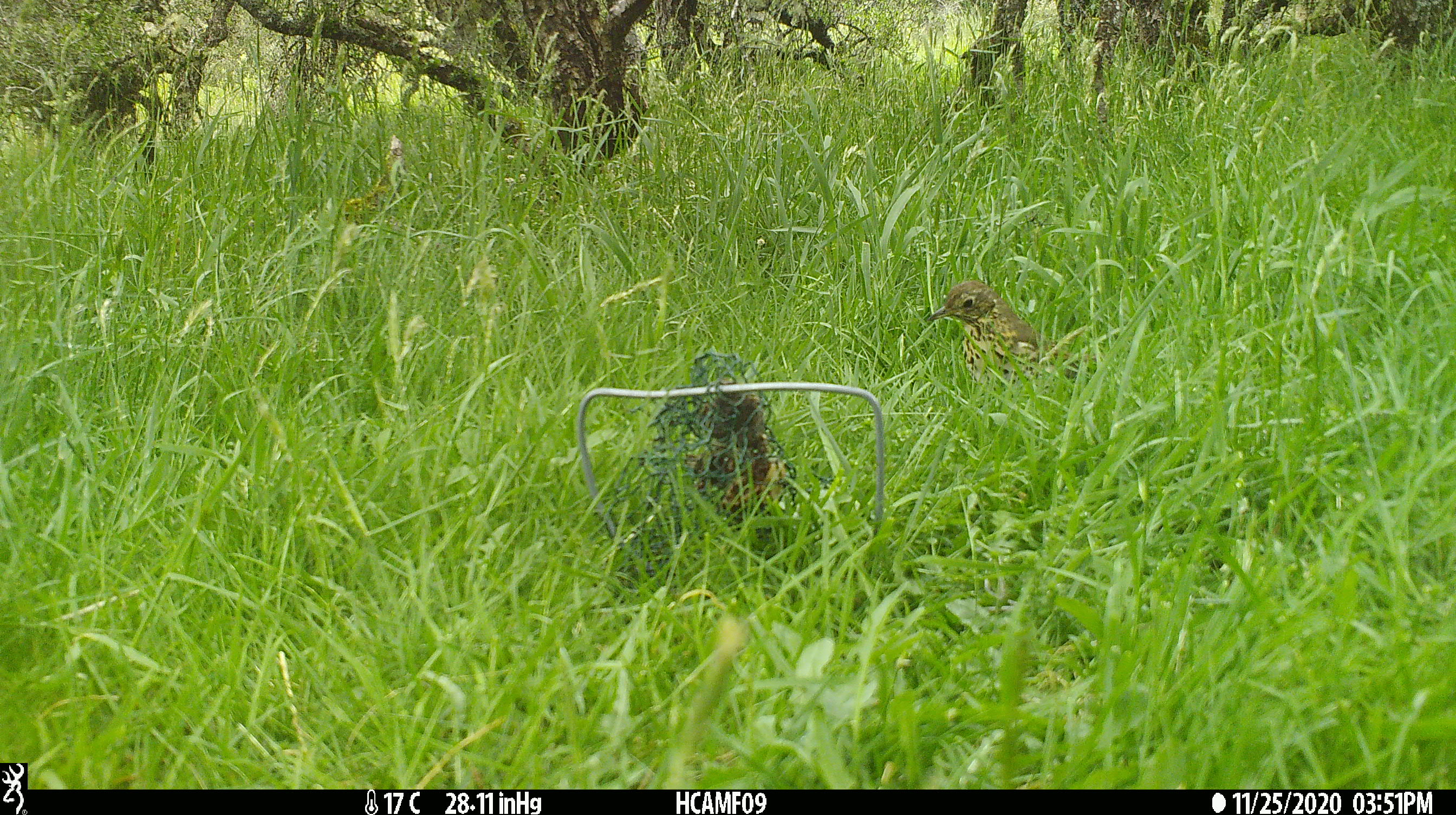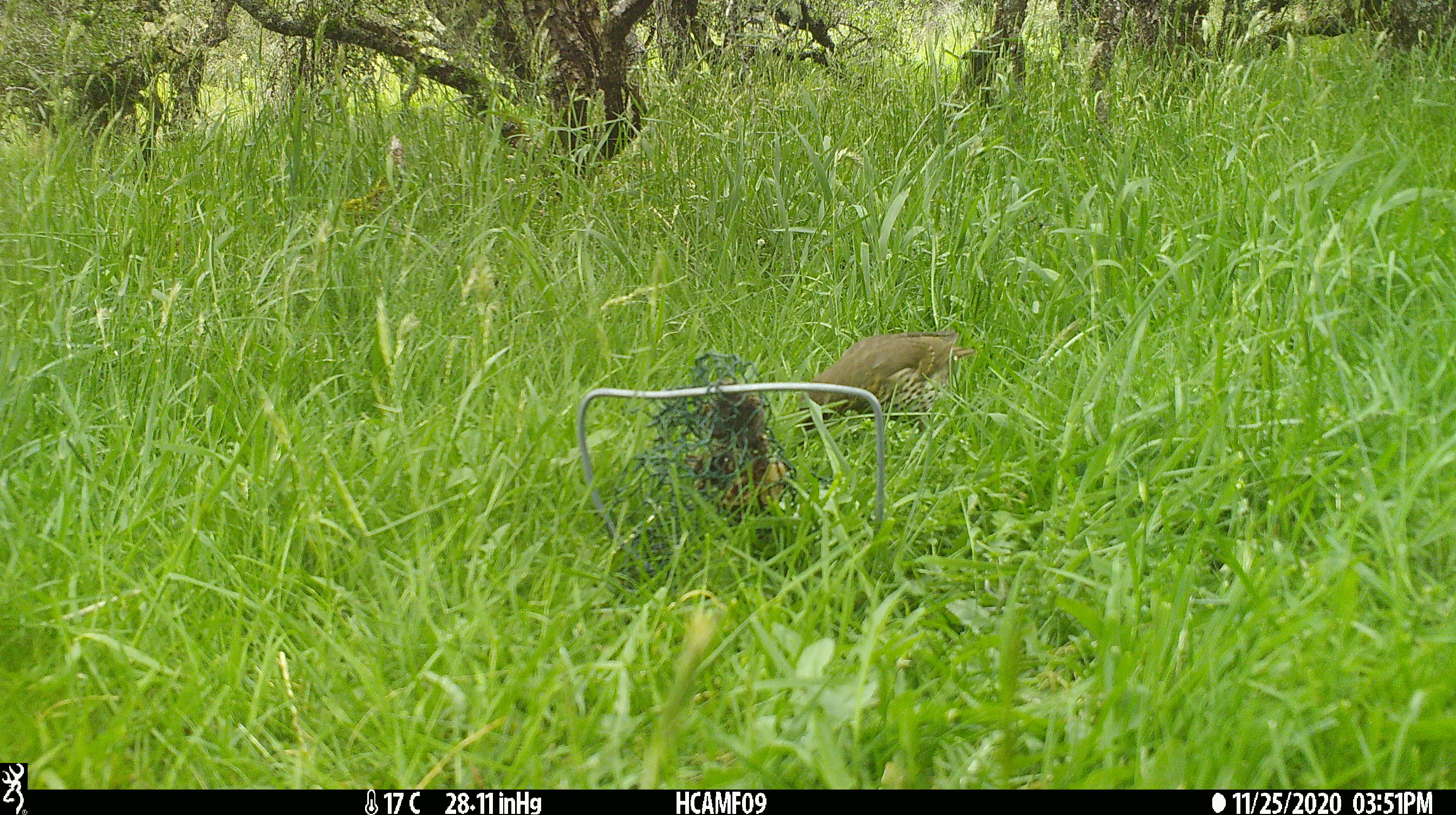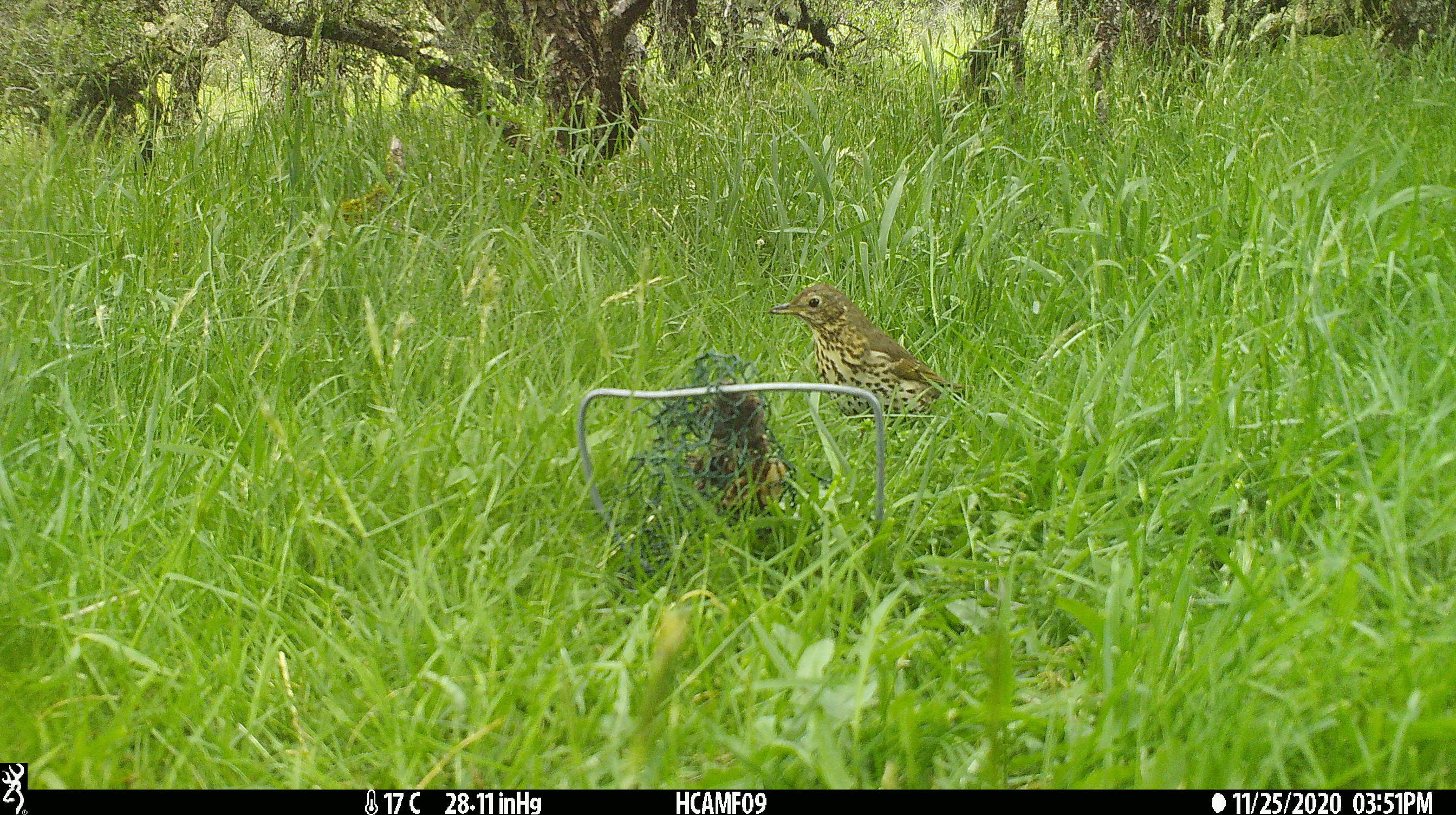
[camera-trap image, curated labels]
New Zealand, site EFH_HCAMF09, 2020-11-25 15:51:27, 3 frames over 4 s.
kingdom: Animalia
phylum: Chordata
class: Aves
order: Passeriformes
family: Turdidae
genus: Turdus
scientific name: Turdus philomelos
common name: song thrush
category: thrush